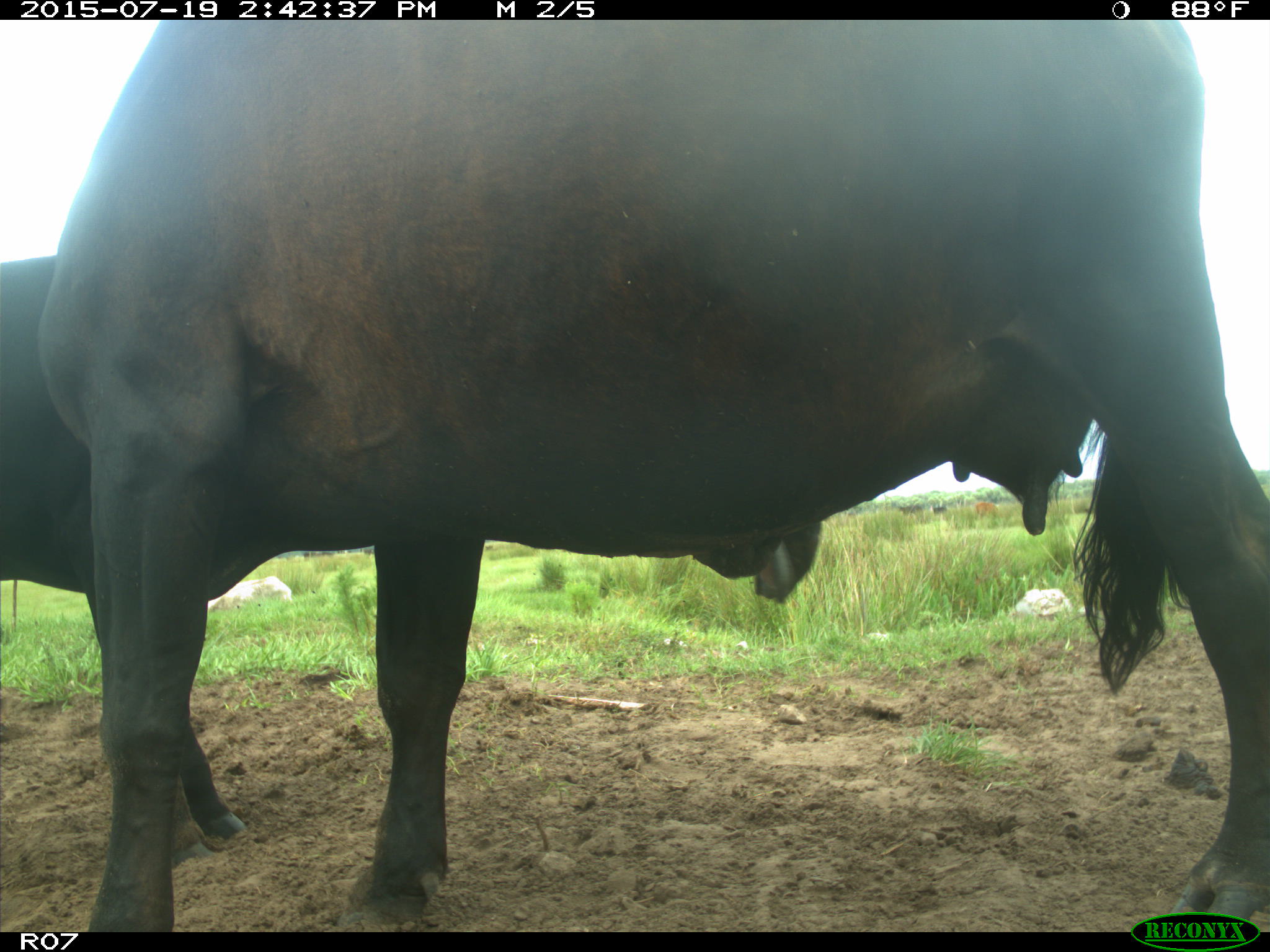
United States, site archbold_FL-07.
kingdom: Animalia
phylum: Chordata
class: Mammalia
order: Artiodactyla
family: Bovidae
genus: Bos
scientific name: Bos taurus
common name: domestic cow